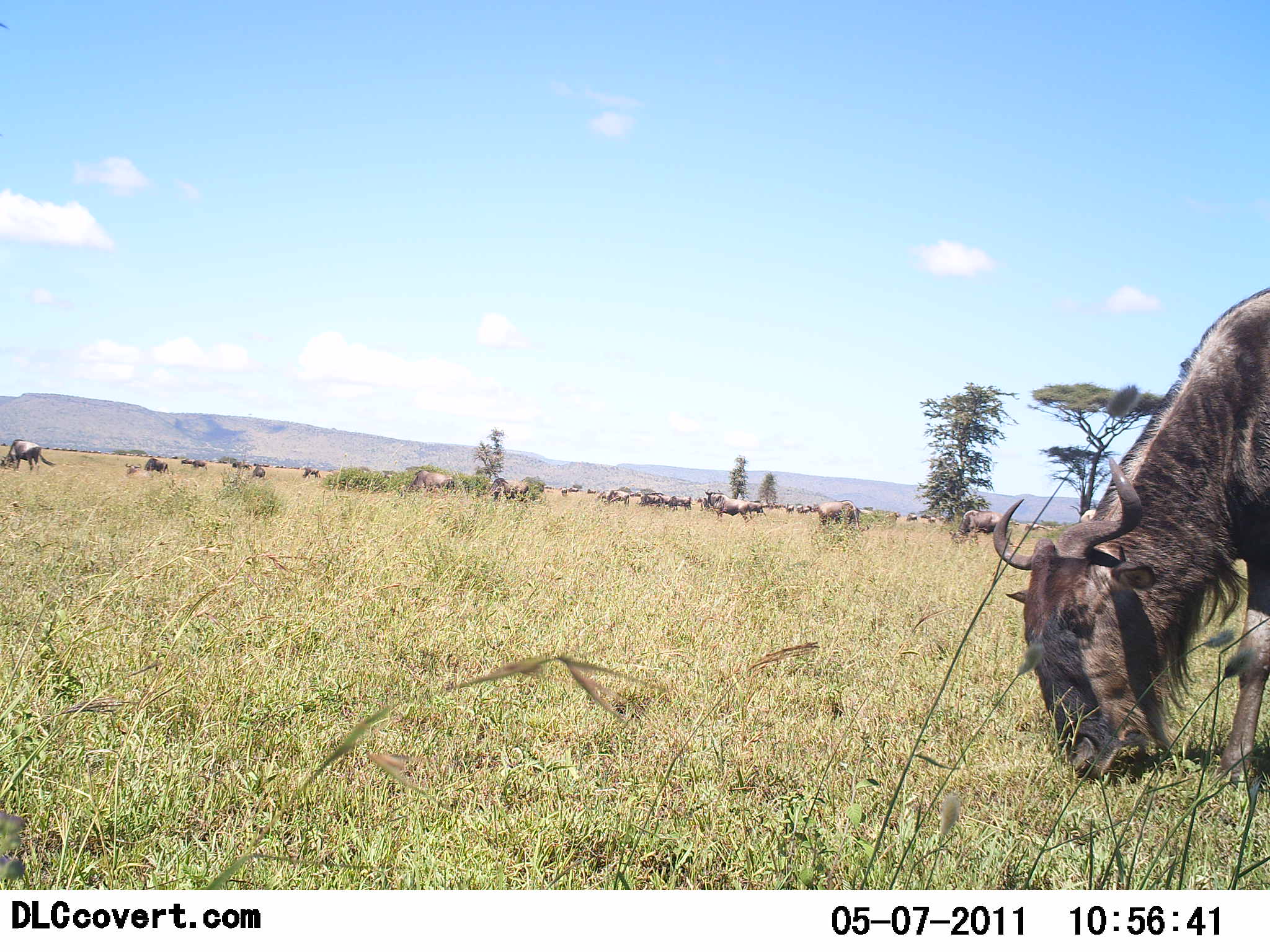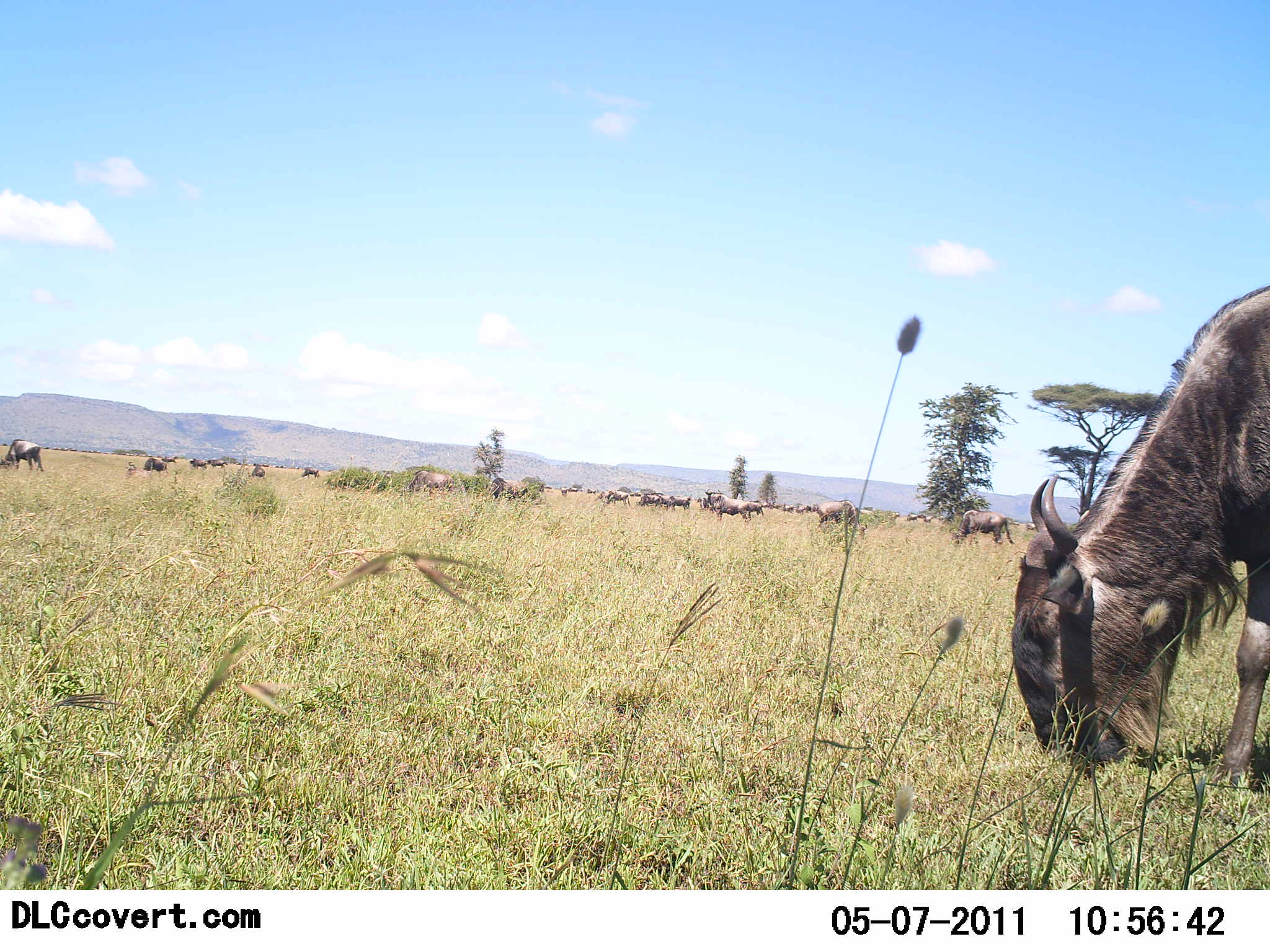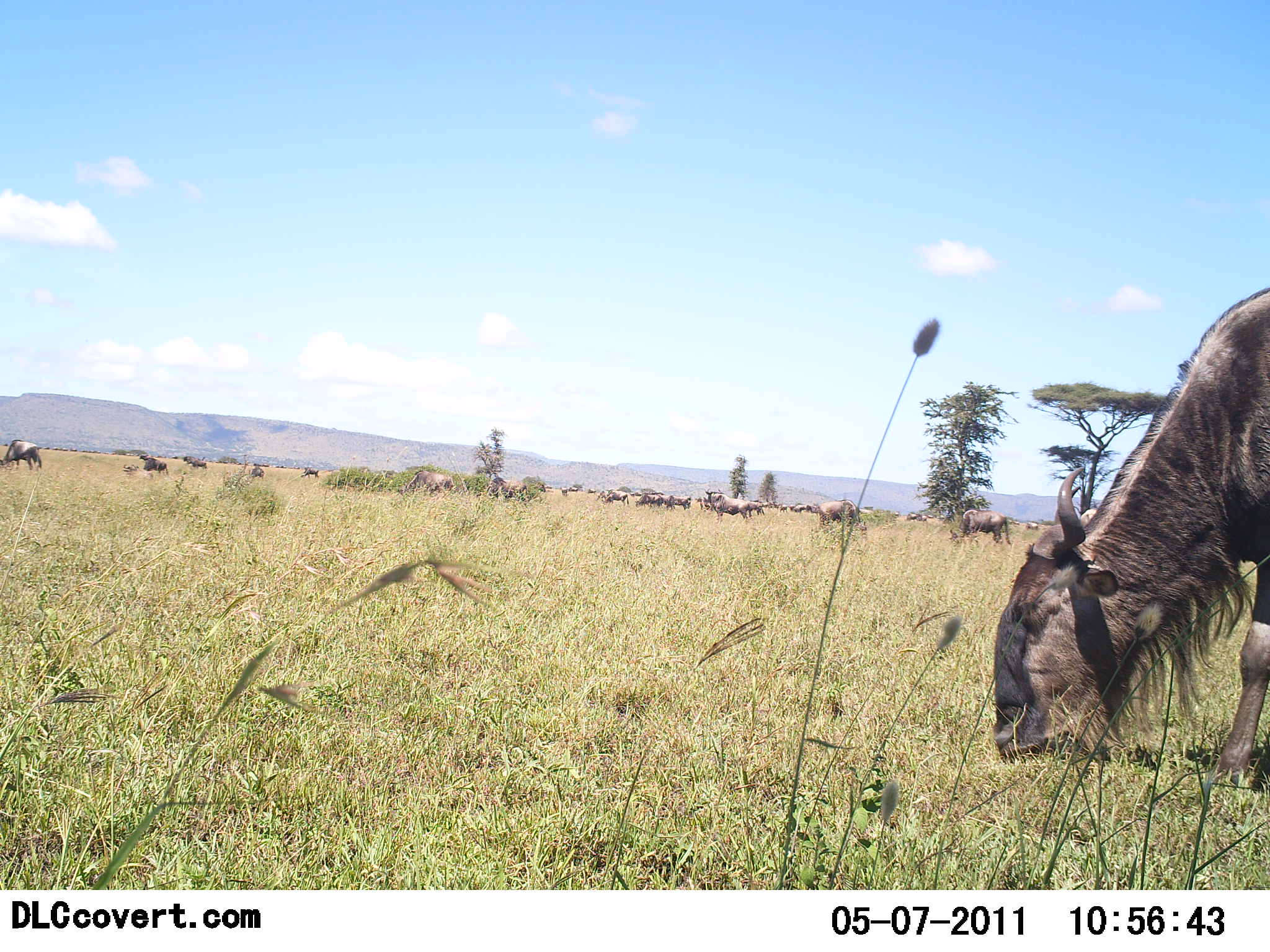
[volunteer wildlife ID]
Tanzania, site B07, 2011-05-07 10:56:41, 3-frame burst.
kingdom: Animalia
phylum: Chordata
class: Mammalia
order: Artiodactyla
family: Bovidae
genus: Connochaetes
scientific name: Connochaetes taurinus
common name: blue wildebeest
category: wildebeest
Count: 11-50.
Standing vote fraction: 20%.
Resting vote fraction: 0%.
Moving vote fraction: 20%.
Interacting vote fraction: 0%.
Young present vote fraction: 0%.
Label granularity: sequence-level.